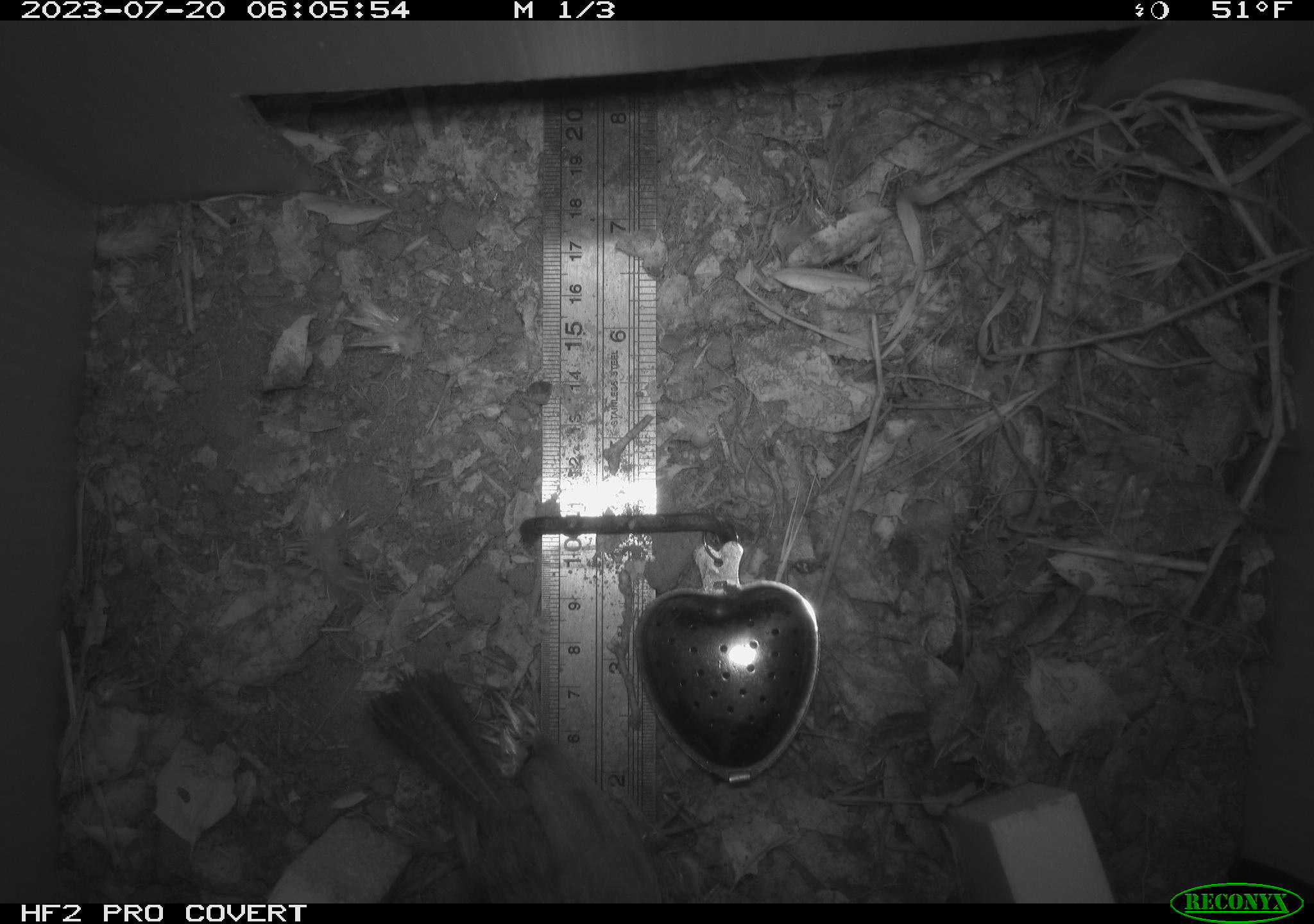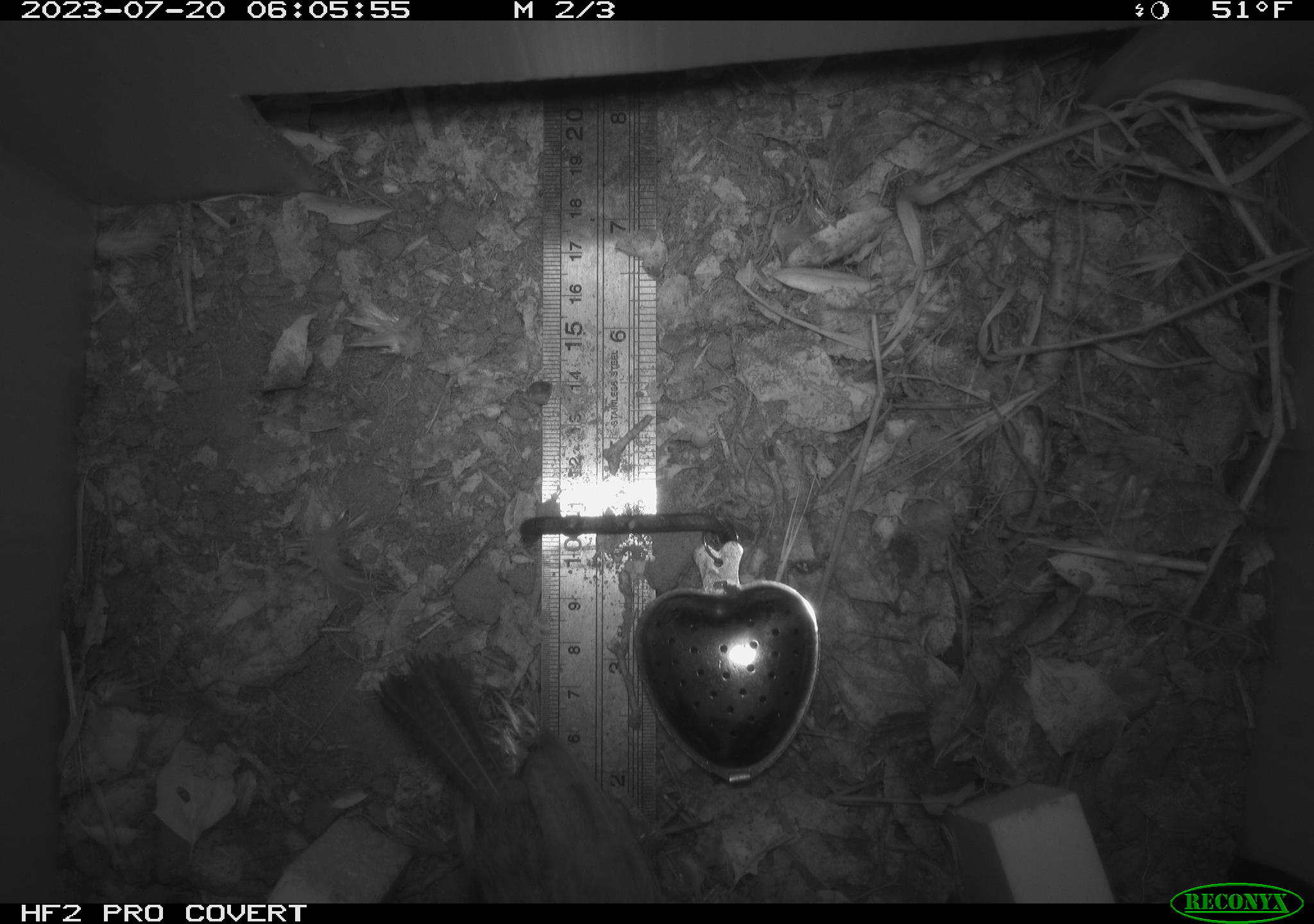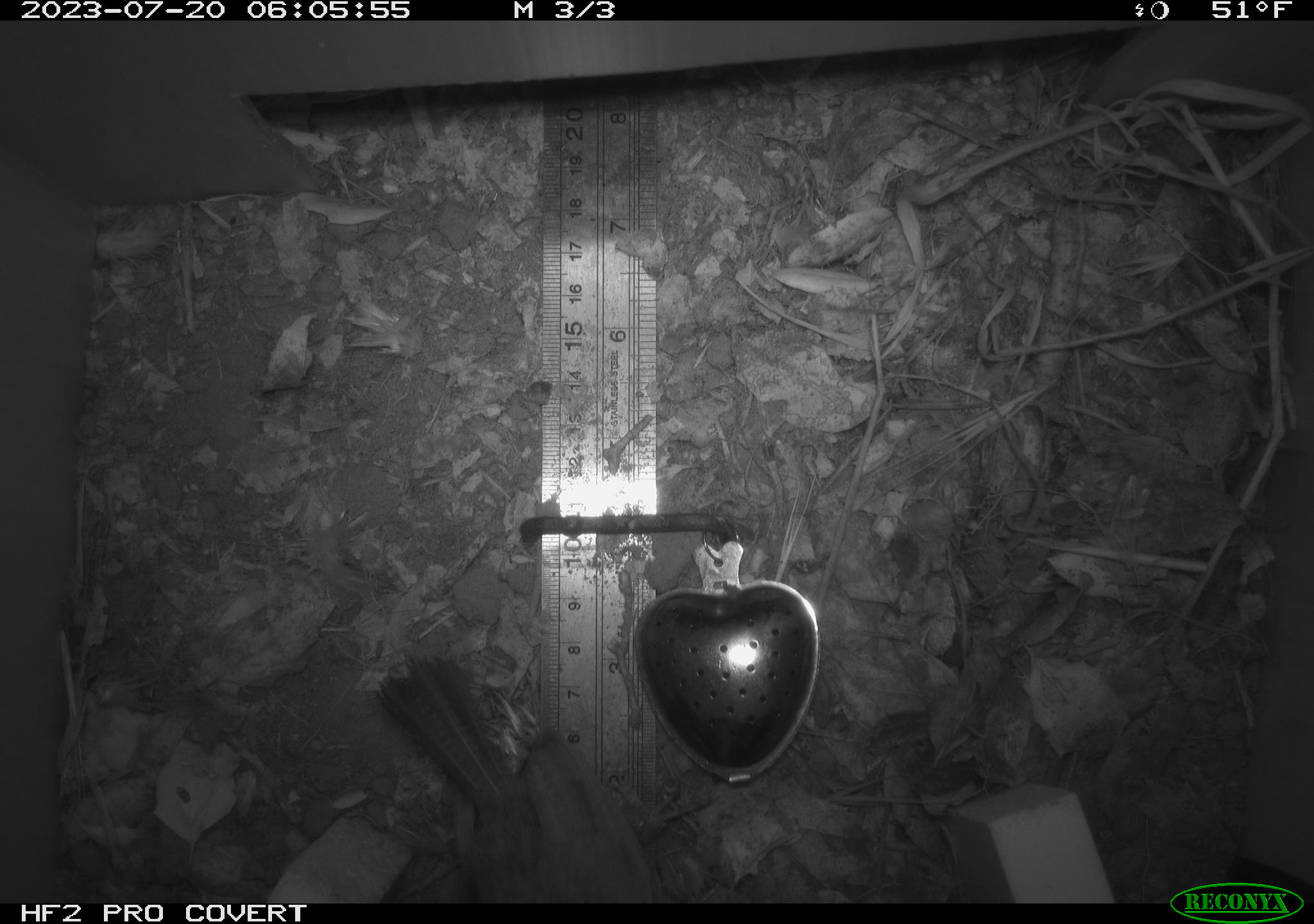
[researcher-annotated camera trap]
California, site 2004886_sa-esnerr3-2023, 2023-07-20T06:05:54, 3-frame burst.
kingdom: Animalia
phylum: Chordata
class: Aves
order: Passeriformes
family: Troglodytidae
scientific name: Troglodytidae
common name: wren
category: troglodytidae family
Troglodytidae family (wren) (Troglodytidae).